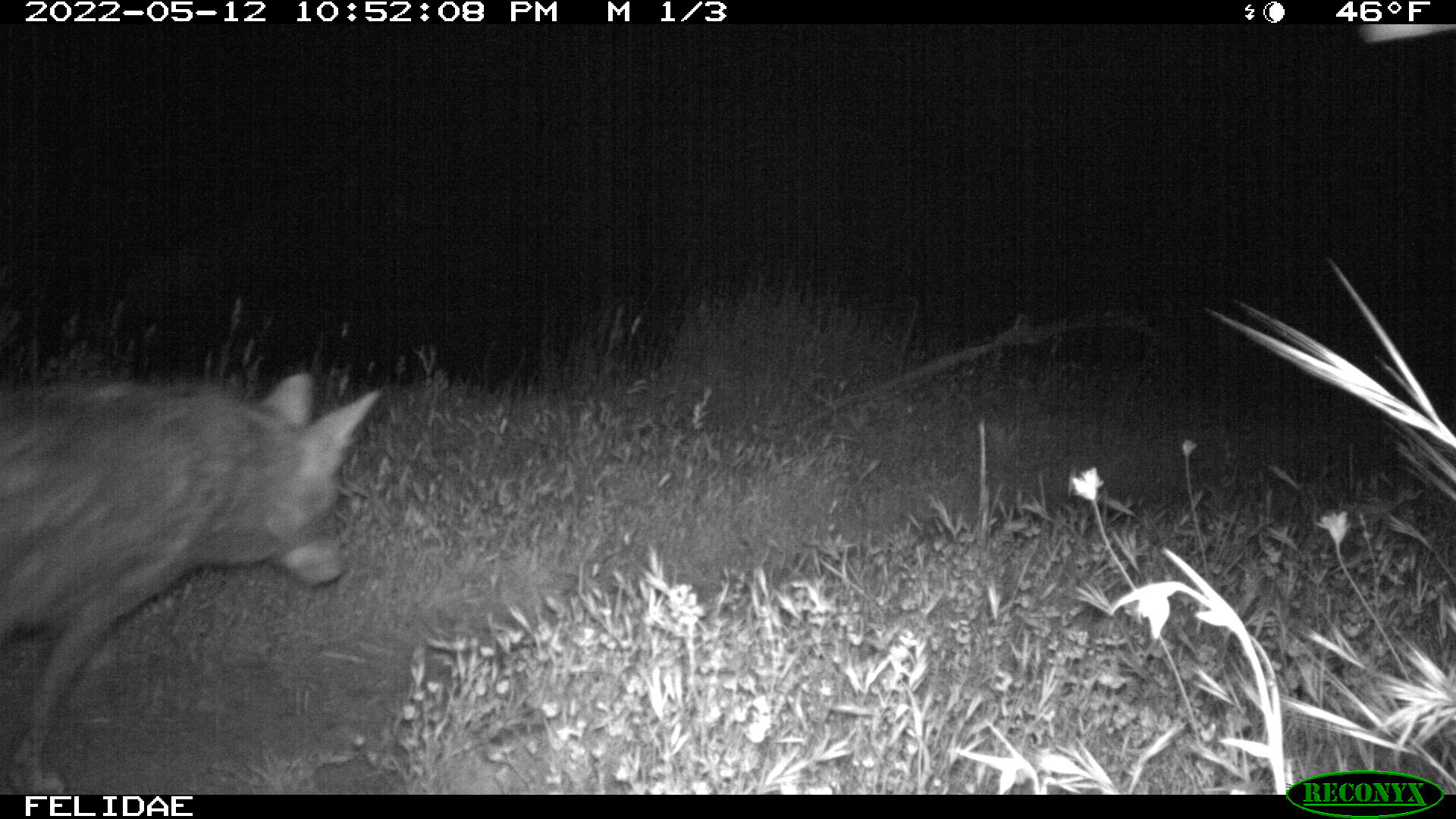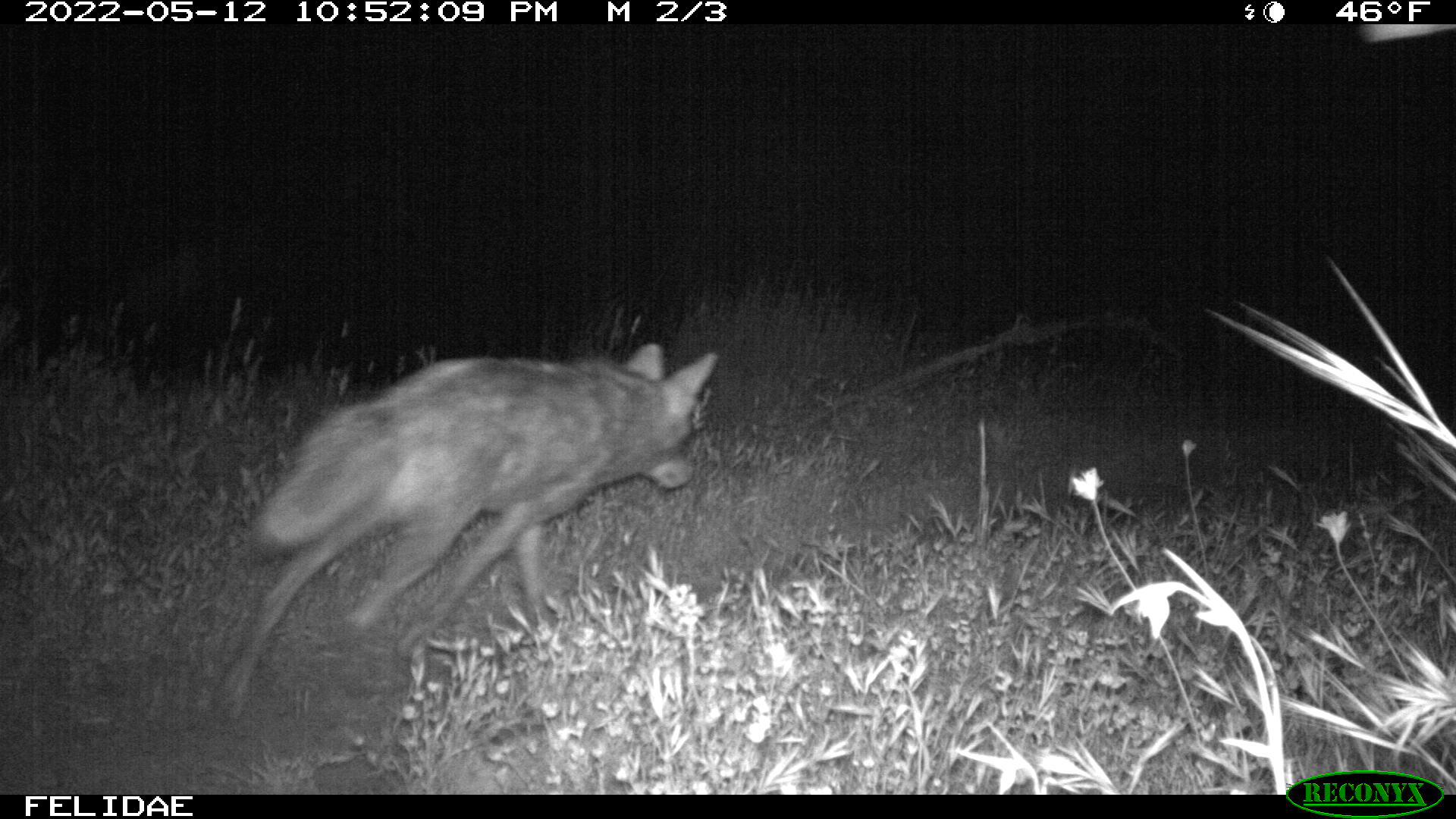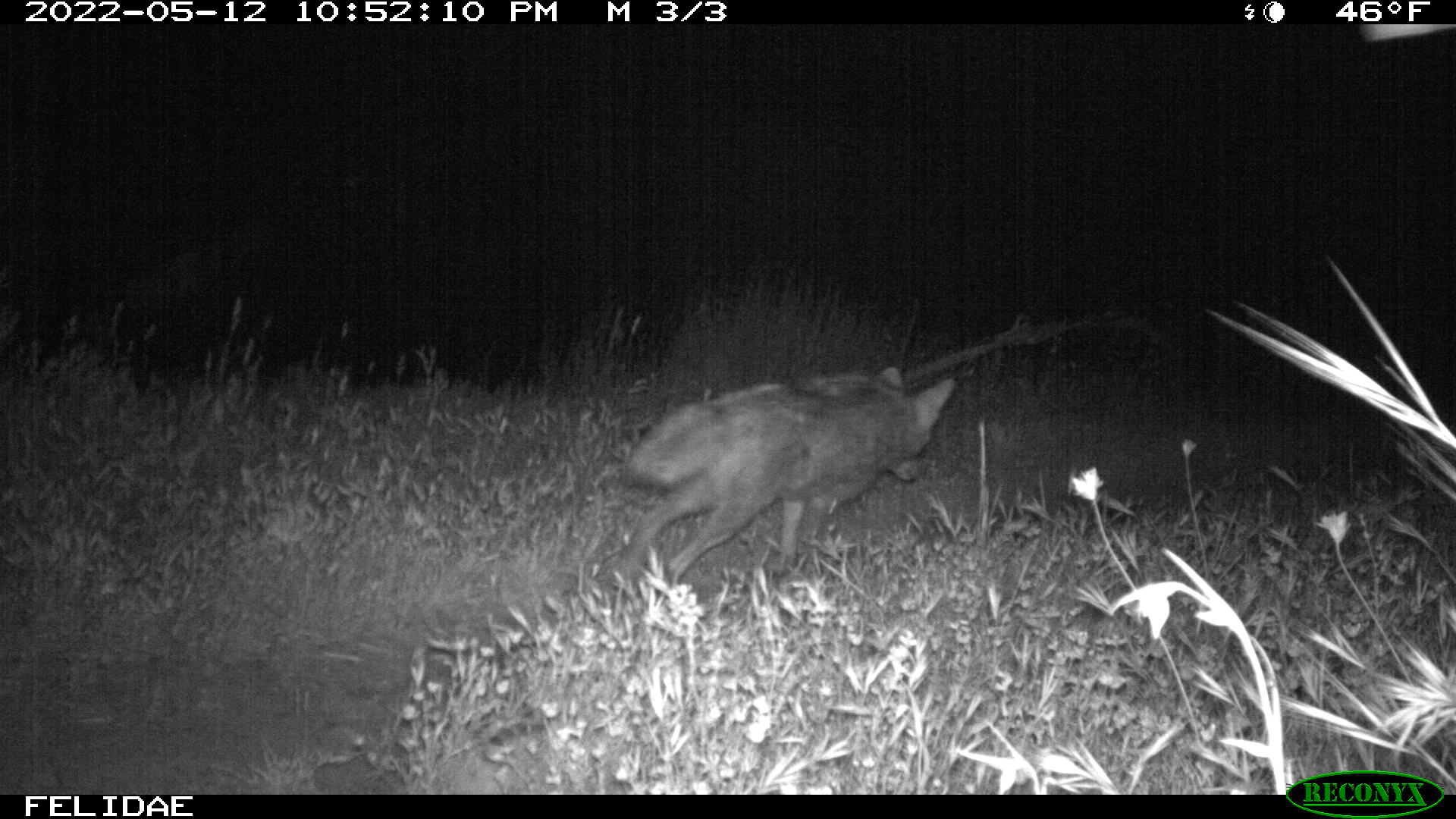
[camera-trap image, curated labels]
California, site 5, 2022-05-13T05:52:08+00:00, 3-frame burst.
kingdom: Animalia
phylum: Chordata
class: Mammalia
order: Carnivora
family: Canidae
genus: Canis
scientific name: Canis latrans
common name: coyote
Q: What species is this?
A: Coyote (Canis latrans).